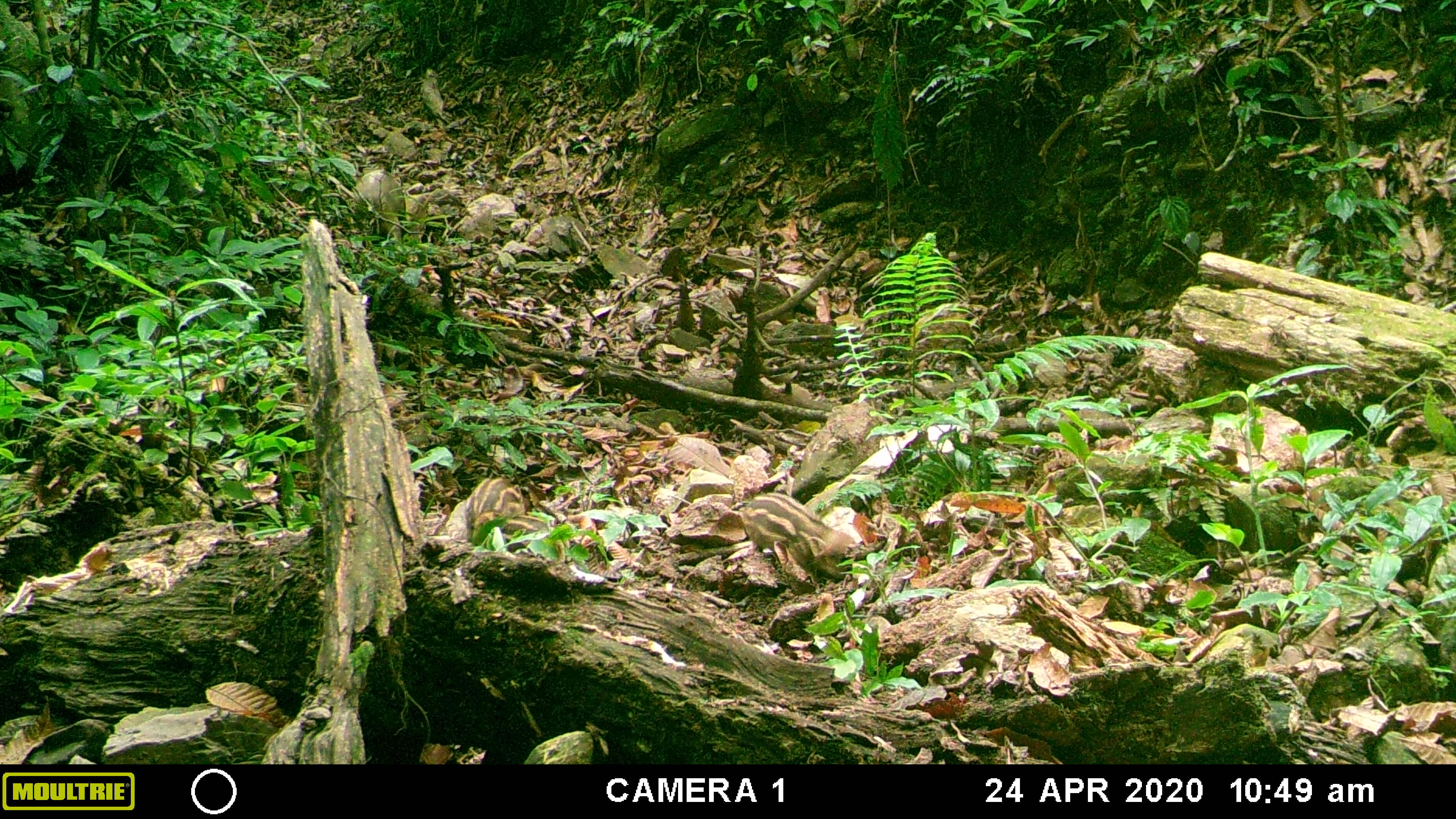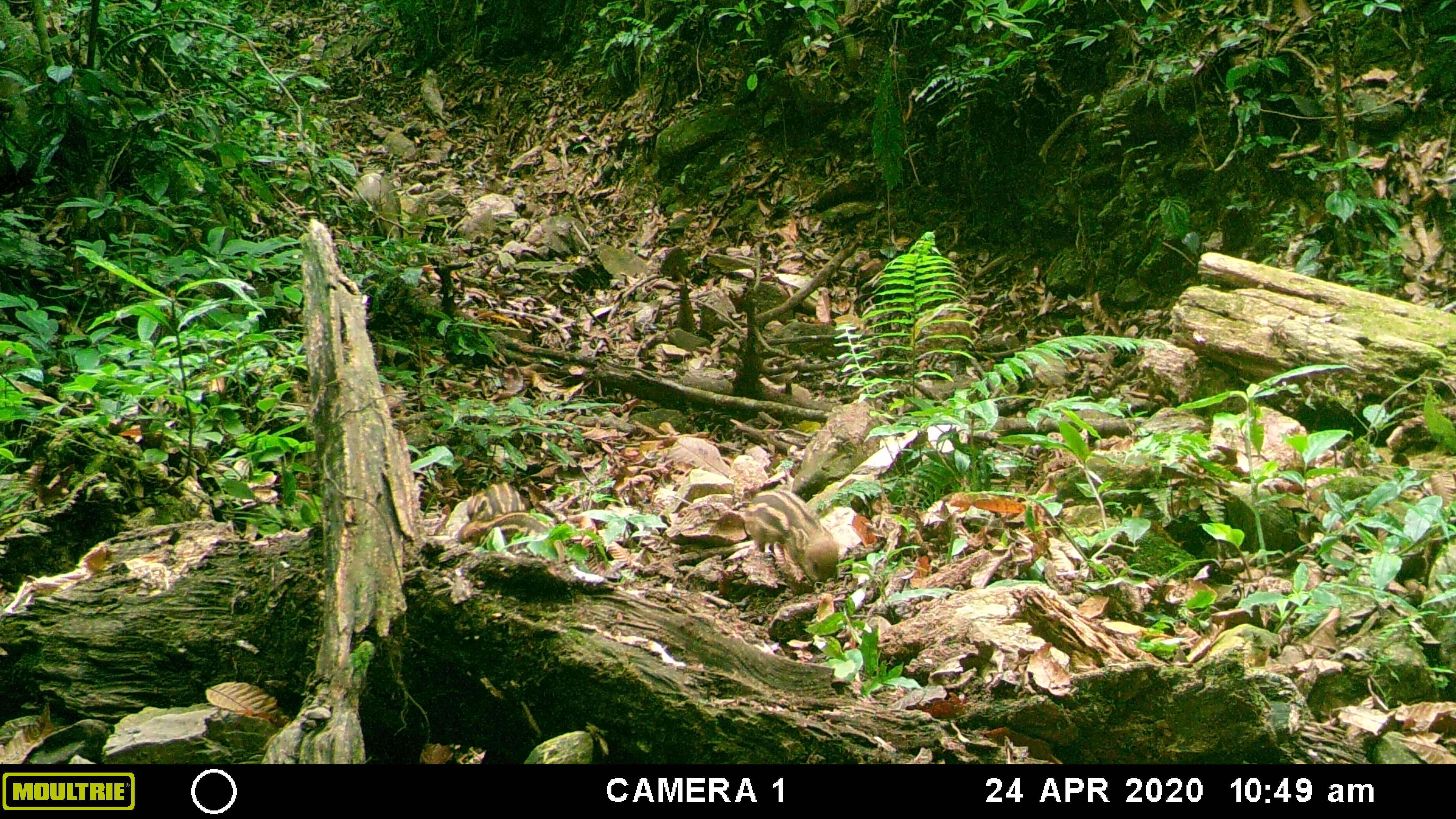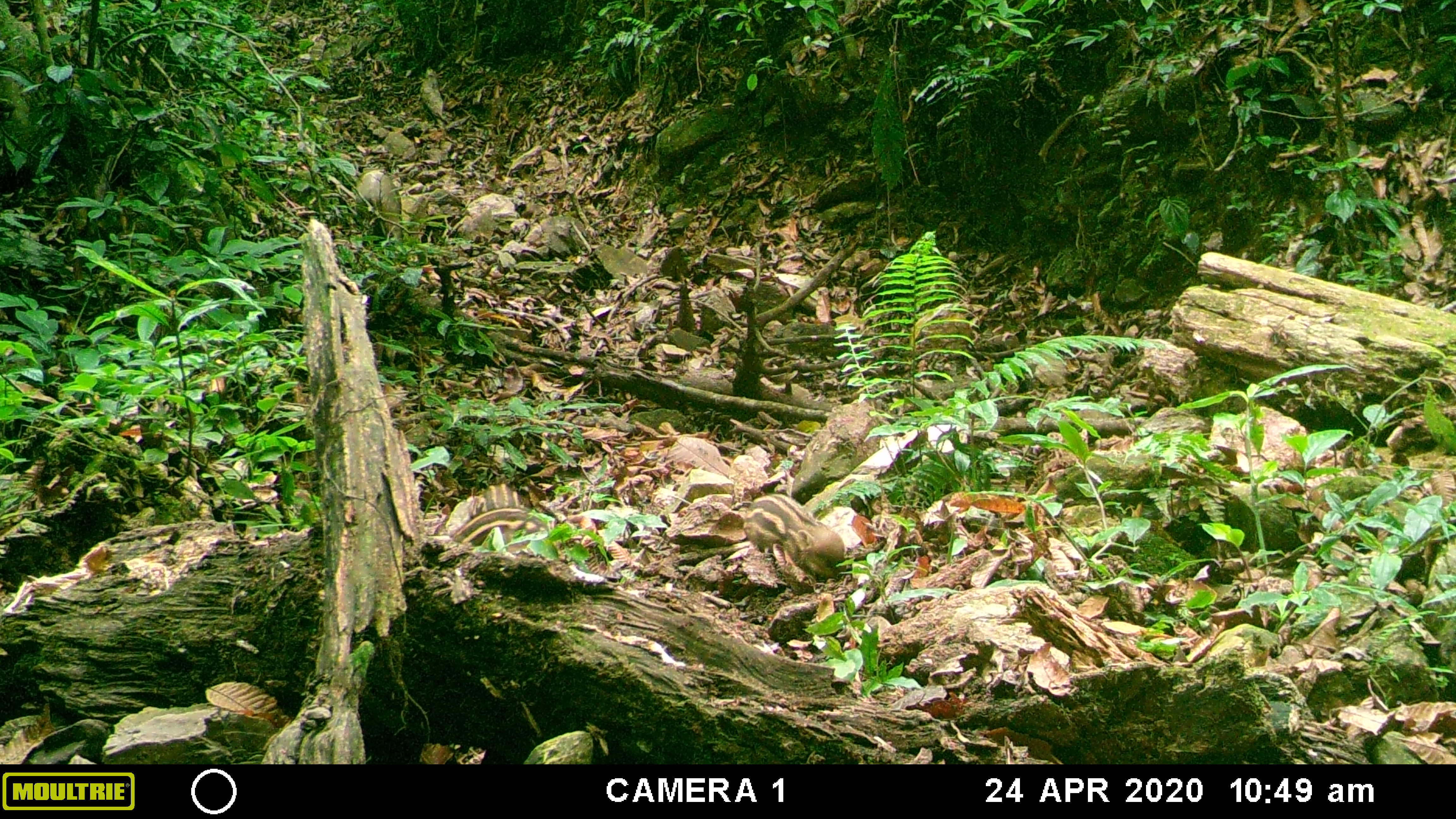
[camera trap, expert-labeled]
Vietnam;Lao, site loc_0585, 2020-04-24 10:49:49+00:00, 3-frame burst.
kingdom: Animalia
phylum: Chordata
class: Mammalia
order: Artiodactyla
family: Suidae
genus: Sus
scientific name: Sus scrofa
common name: eurasian wild pig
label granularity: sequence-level